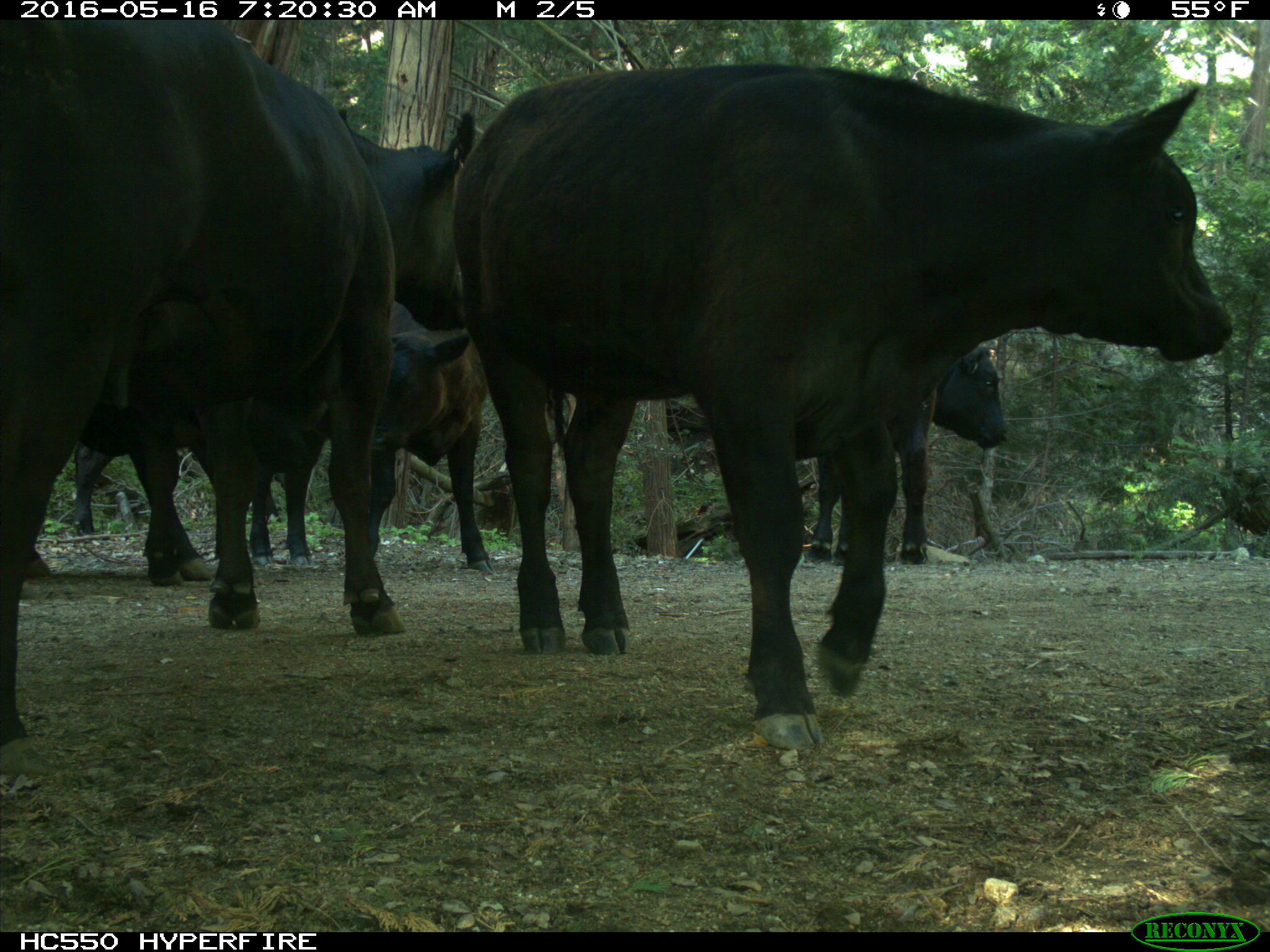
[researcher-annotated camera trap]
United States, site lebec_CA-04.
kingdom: Animalia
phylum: Chordata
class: Mammalia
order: Artiodactyla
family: Bovidae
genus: Bos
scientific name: Bos taurus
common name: domestic cow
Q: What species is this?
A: Bos taurus (domestic cow).